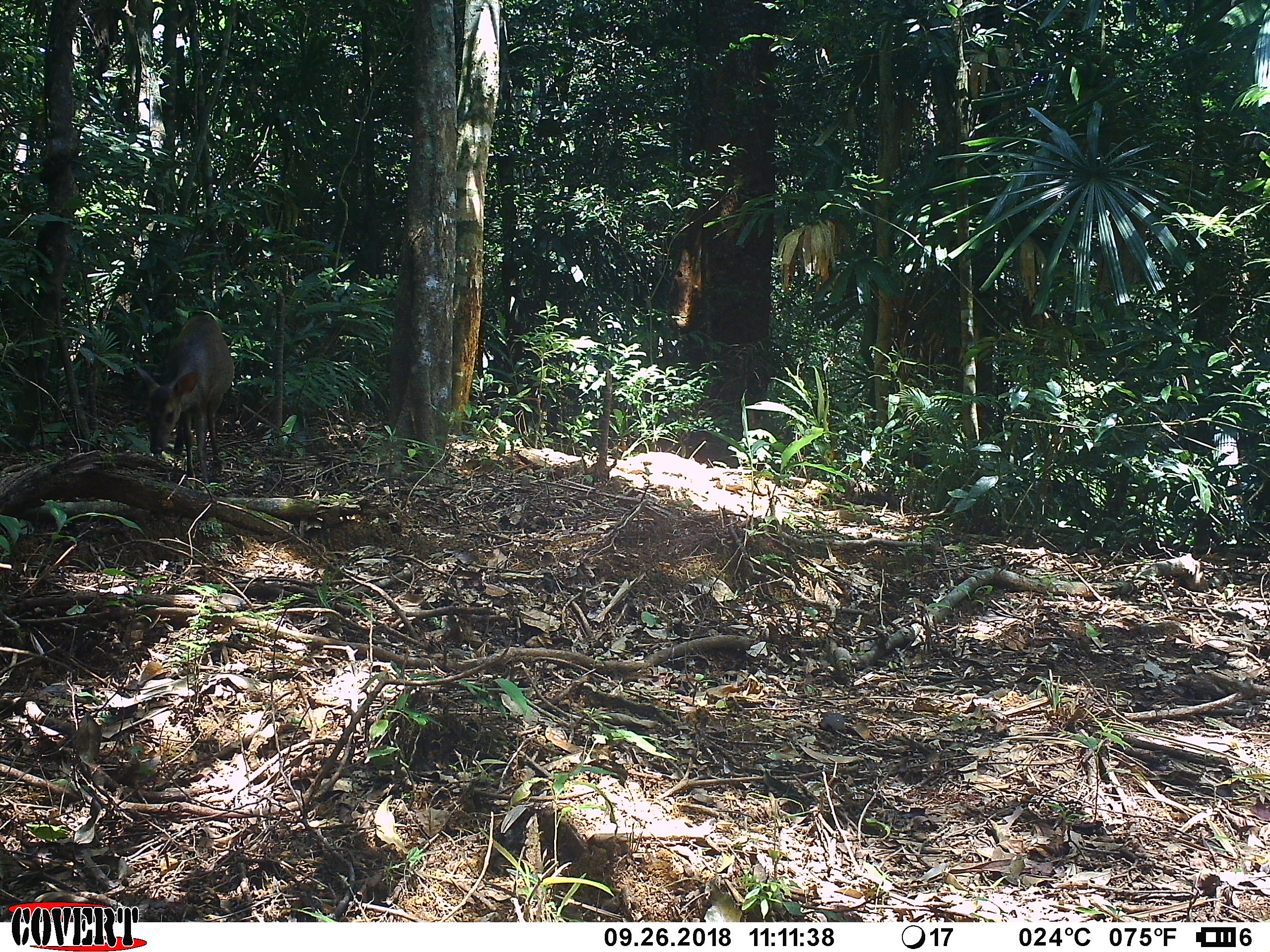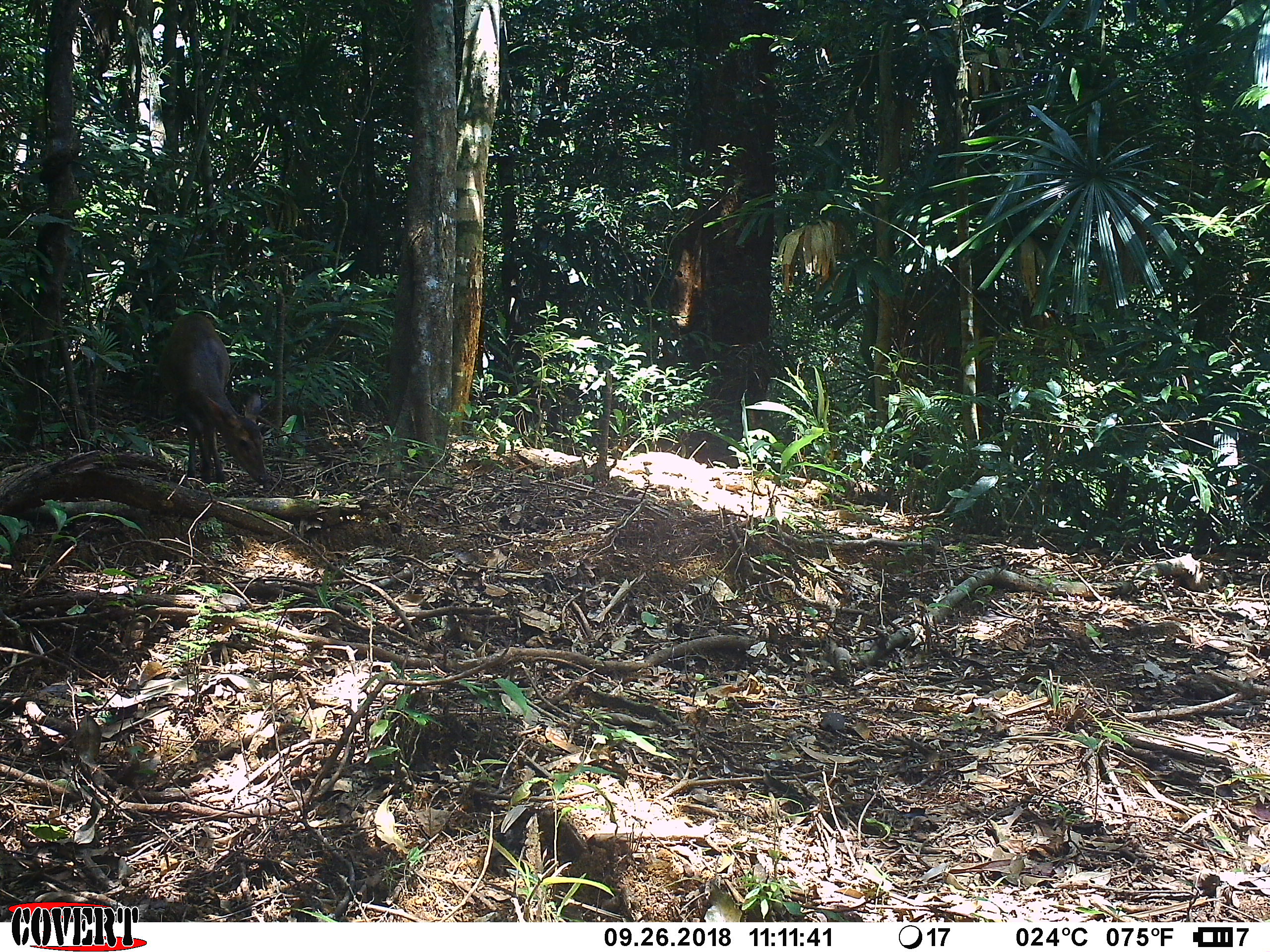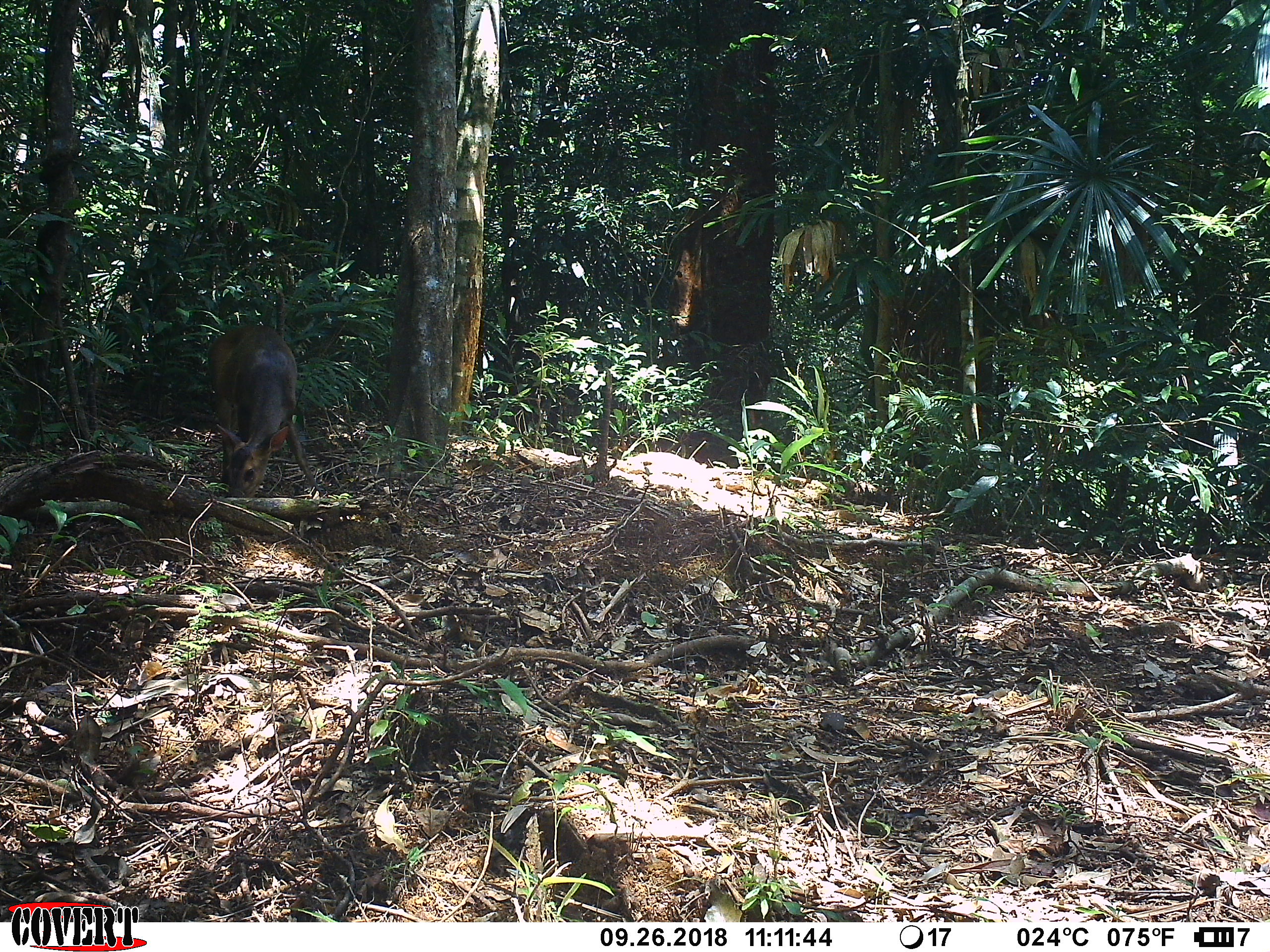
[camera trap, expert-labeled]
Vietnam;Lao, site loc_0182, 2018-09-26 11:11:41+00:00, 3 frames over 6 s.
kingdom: Animalia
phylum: Chordata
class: Mammalia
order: Artiodactyla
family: Cervidae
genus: Muntiacus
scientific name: Muntiacus vuquangensis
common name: large-antlered muntjac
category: large antlered muntjac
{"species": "large antlered muntjac (large-antlered muntjac) (Muntiacus vuquangensis)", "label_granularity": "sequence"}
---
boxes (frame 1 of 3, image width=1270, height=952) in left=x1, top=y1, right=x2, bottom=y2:
large antlered muntjac: left=135, top=312, right=234, bottom=495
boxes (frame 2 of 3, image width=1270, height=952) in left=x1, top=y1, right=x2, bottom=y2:
large antlered muntjac: left=158, top=311, right=270, bottom=485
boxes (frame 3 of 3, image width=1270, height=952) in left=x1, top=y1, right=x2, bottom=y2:
large antlered muntjac: left=208, top=323, right=323, bottom=498